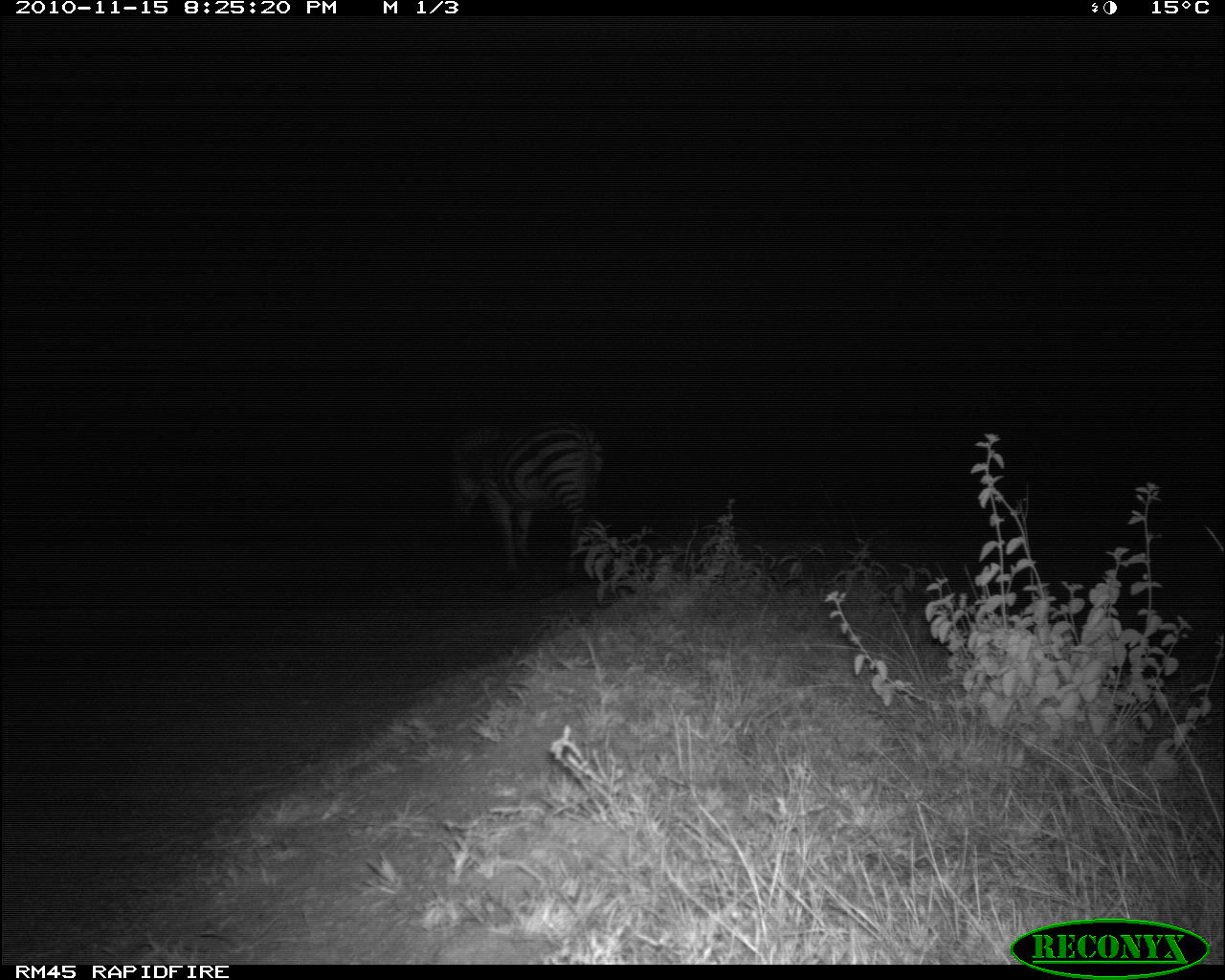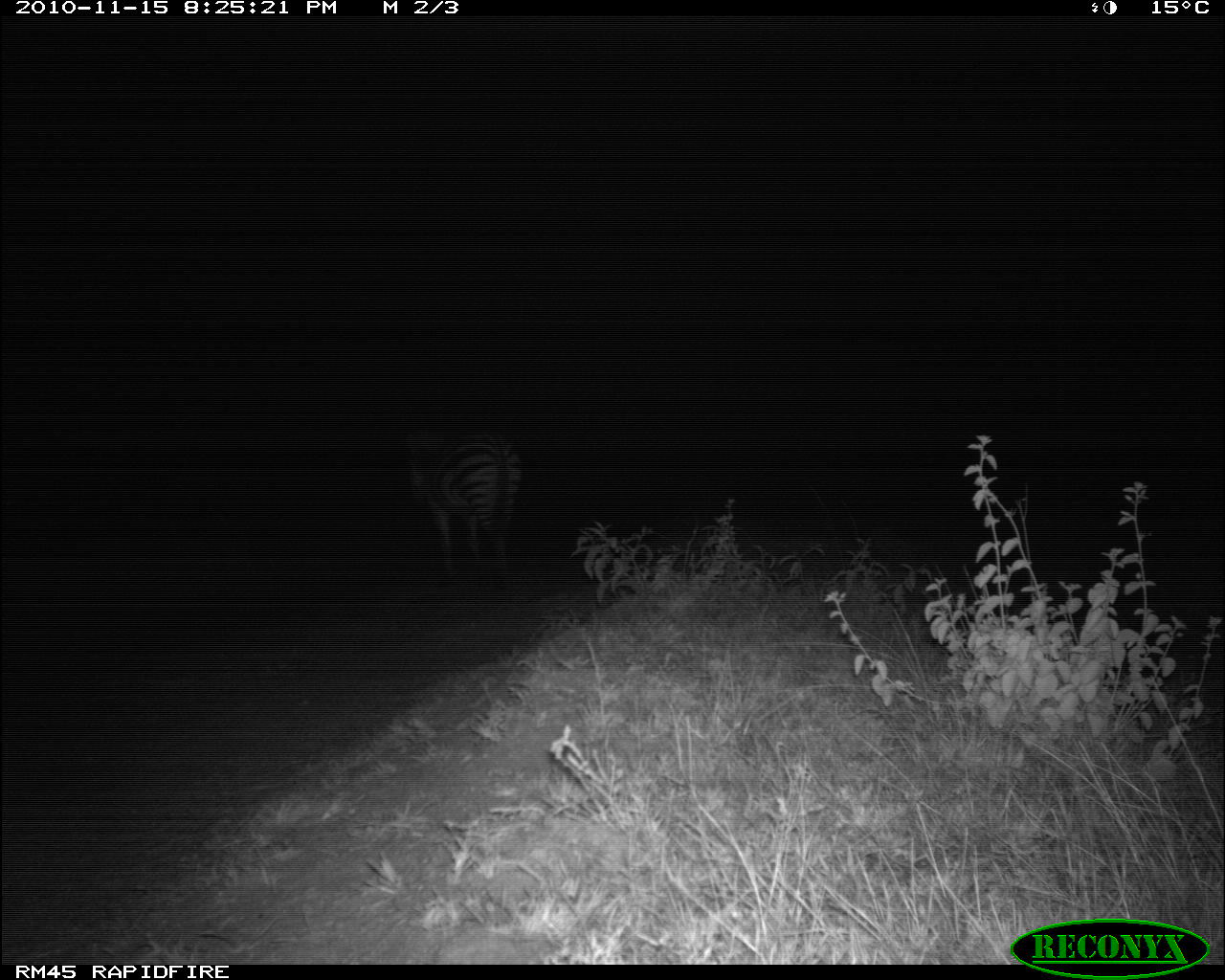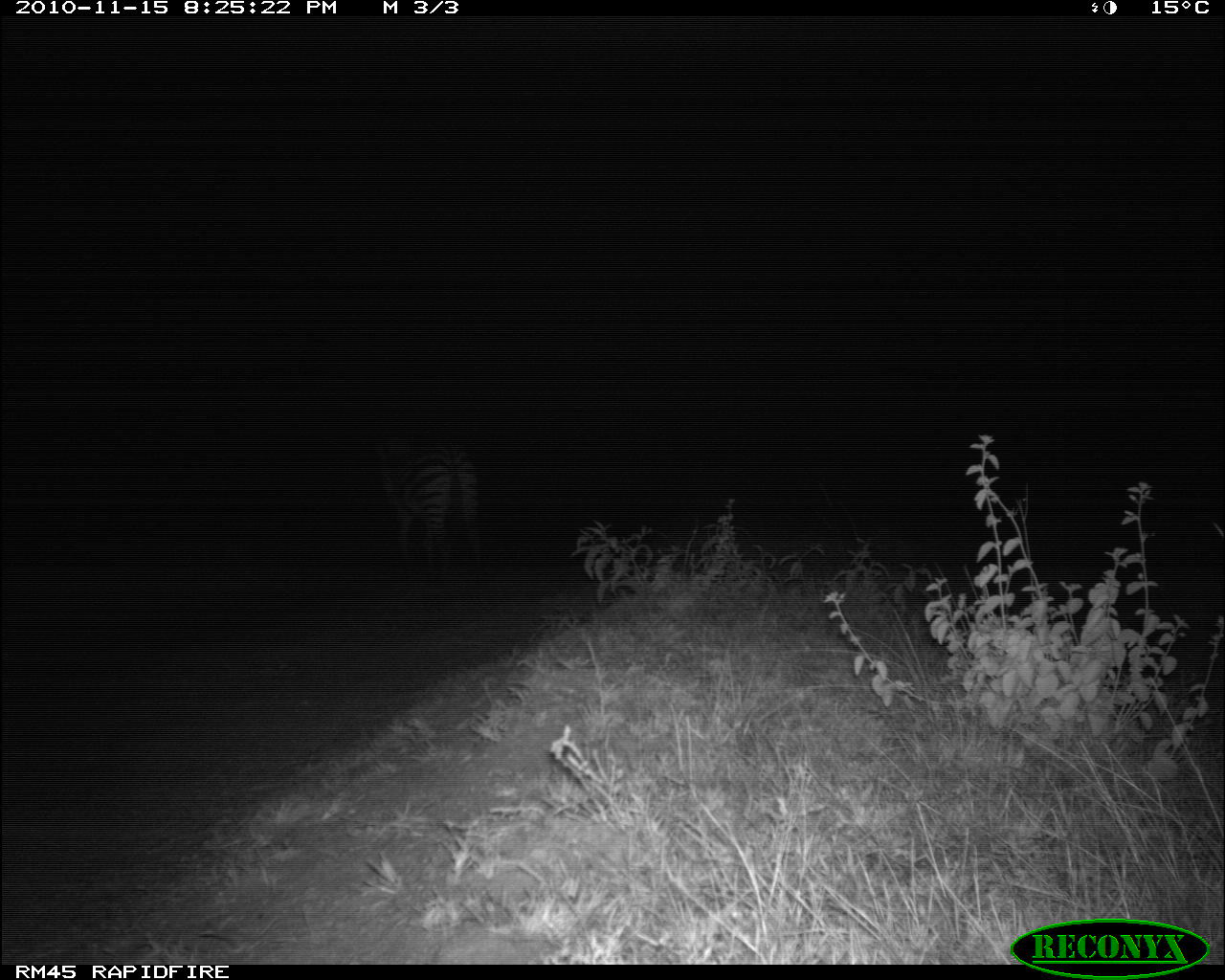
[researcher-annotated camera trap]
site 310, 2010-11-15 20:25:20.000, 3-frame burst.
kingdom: Animalia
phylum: Chordata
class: Mammalia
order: Perissodactyla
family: Equidae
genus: Equus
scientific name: Equus quagga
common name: plains zebra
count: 1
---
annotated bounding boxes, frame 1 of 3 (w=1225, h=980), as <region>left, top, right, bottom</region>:
equus quagga: <region>449, 419, 604, 594</region>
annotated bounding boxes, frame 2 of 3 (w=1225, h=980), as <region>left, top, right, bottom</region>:
equus quagga: <region>405, 430, 523, 585</region>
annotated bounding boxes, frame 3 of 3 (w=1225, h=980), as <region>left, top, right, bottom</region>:
equus quagga: <region>375, 414, 481, 574</region>